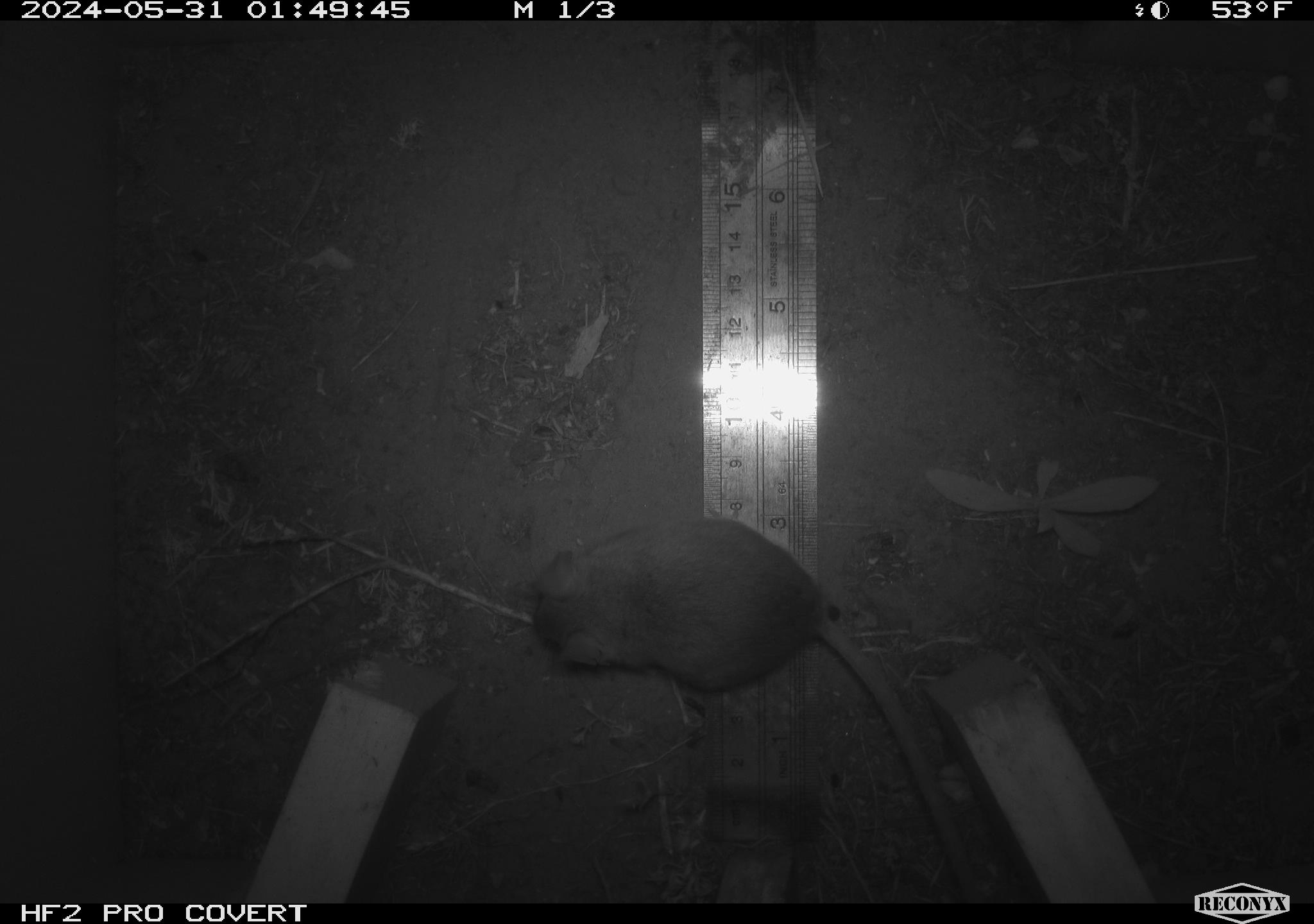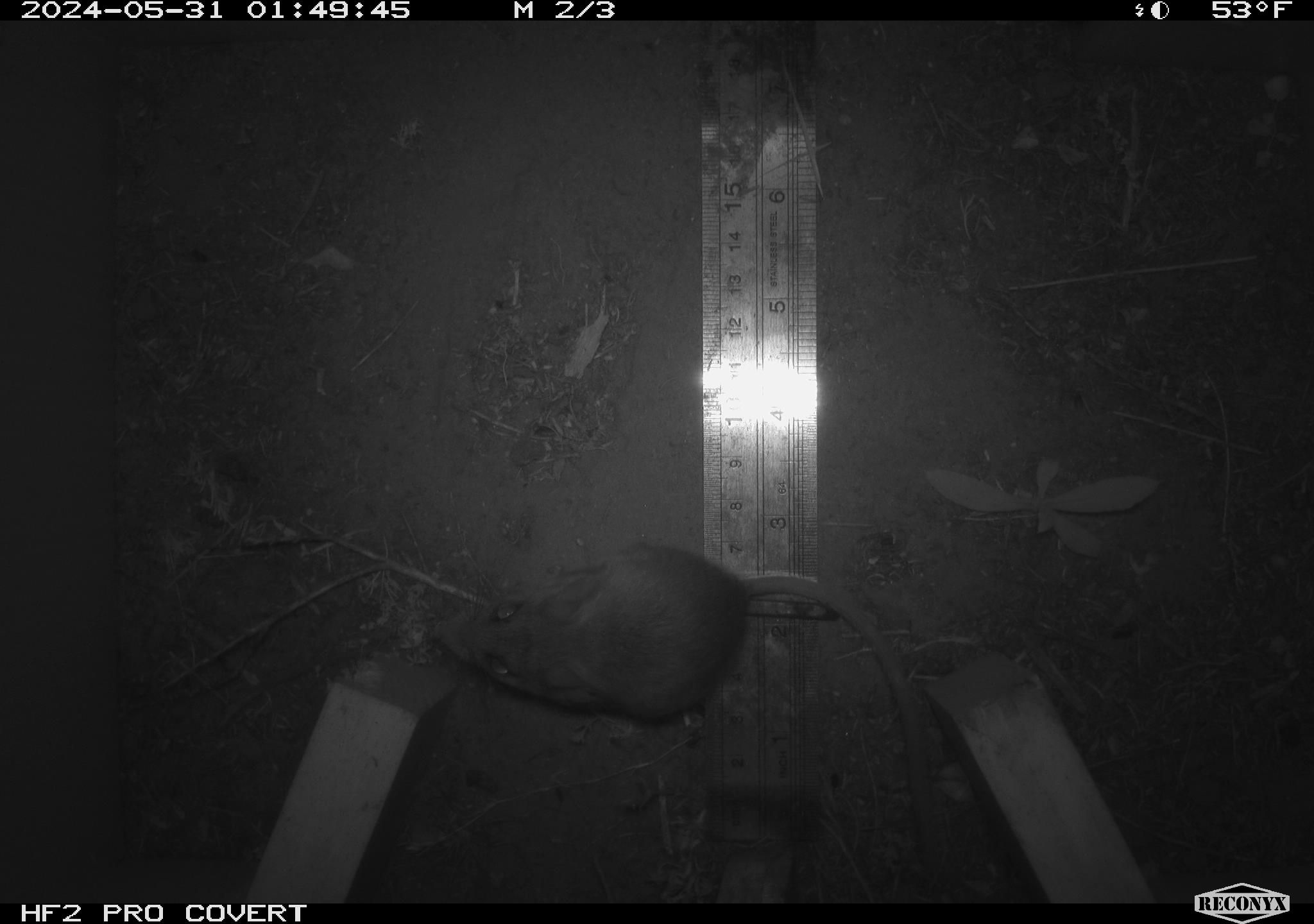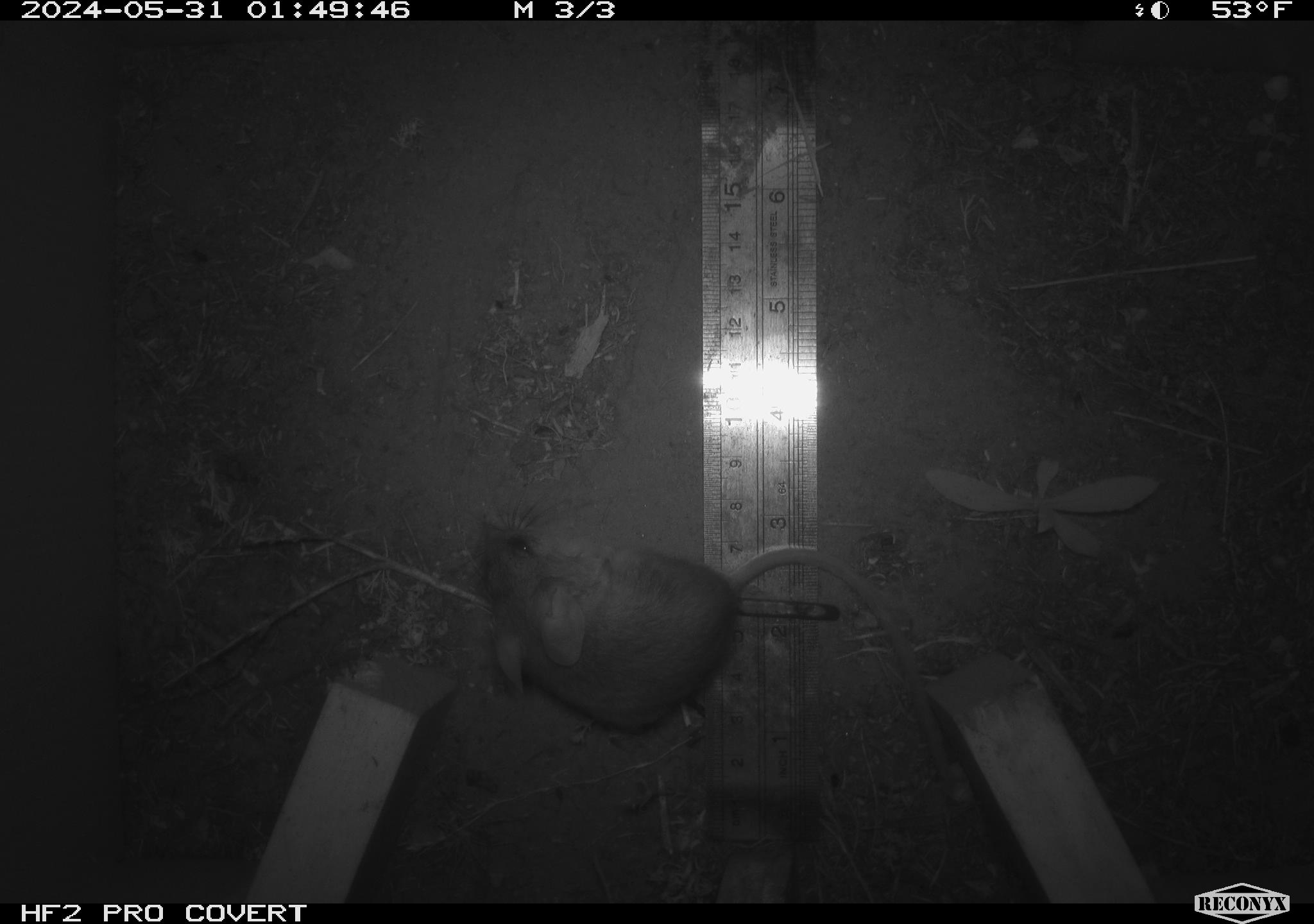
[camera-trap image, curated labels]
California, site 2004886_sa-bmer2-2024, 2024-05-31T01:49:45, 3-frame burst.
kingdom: Animalia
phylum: Chordata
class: Mammalia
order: Rodentia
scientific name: Rodentia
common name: mouse species